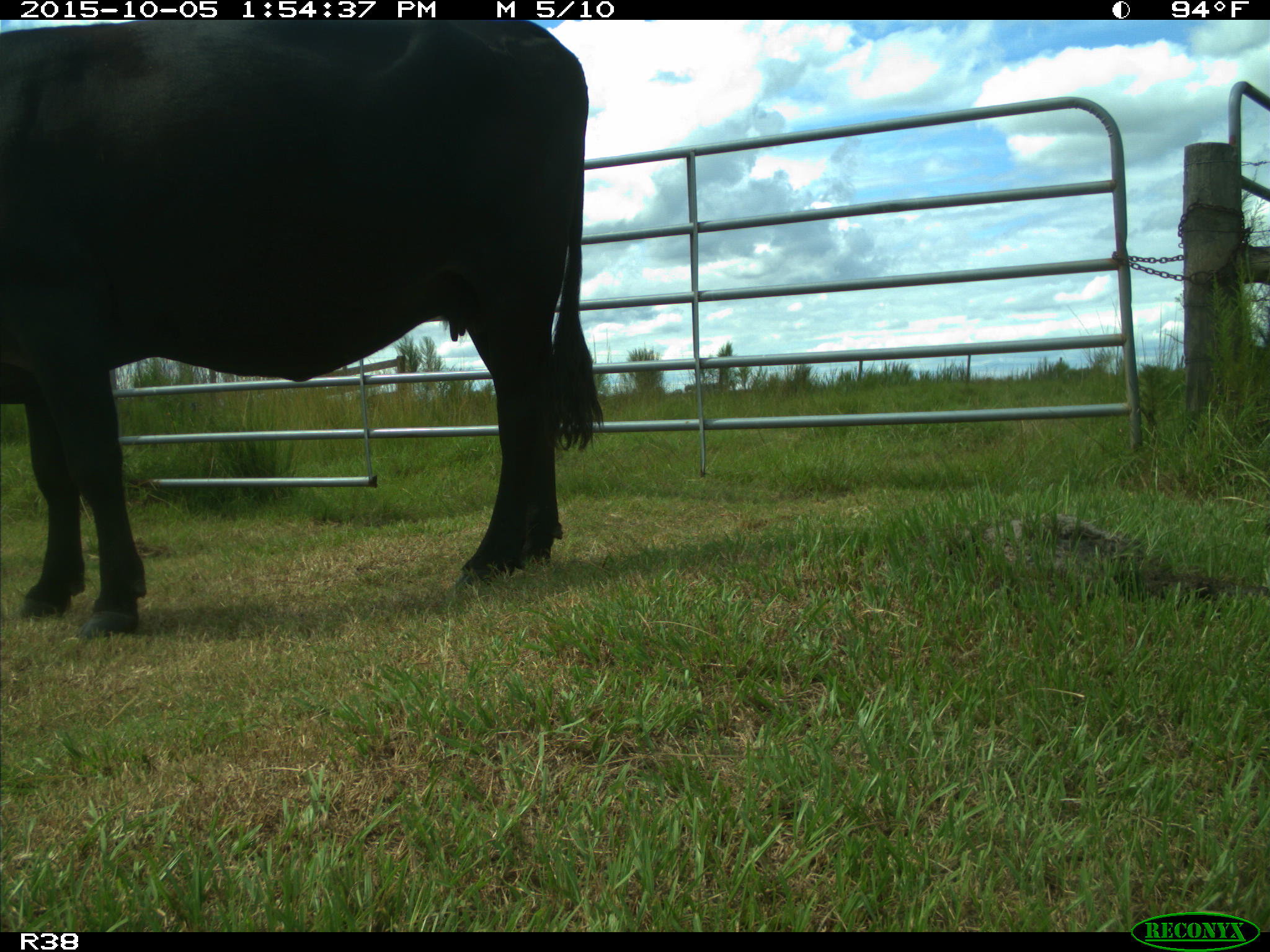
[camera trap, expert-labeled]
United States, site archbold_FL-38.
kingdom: Animalia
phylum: Chordata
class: Mammalia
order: Artiodactyla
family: Bovidae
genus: Bos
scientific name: Bos taurus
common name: domestic cow